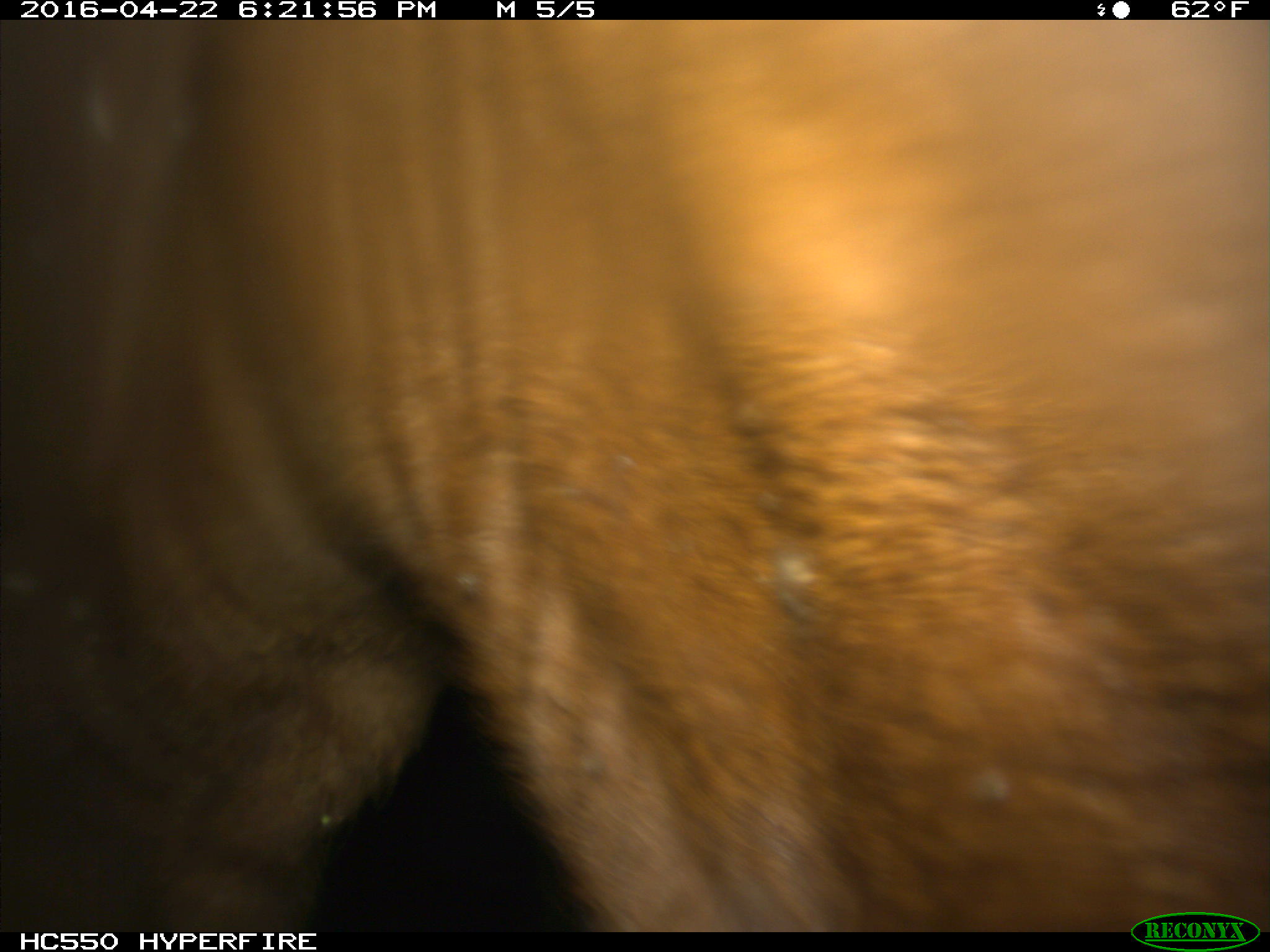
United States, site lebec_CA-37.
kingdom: Animalia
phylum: Chordata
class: Mammalia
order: Artiodactyla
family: Bovidae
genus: Bos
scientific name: Bos taurus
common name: domestic cow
Bos taurus (domestic cow).